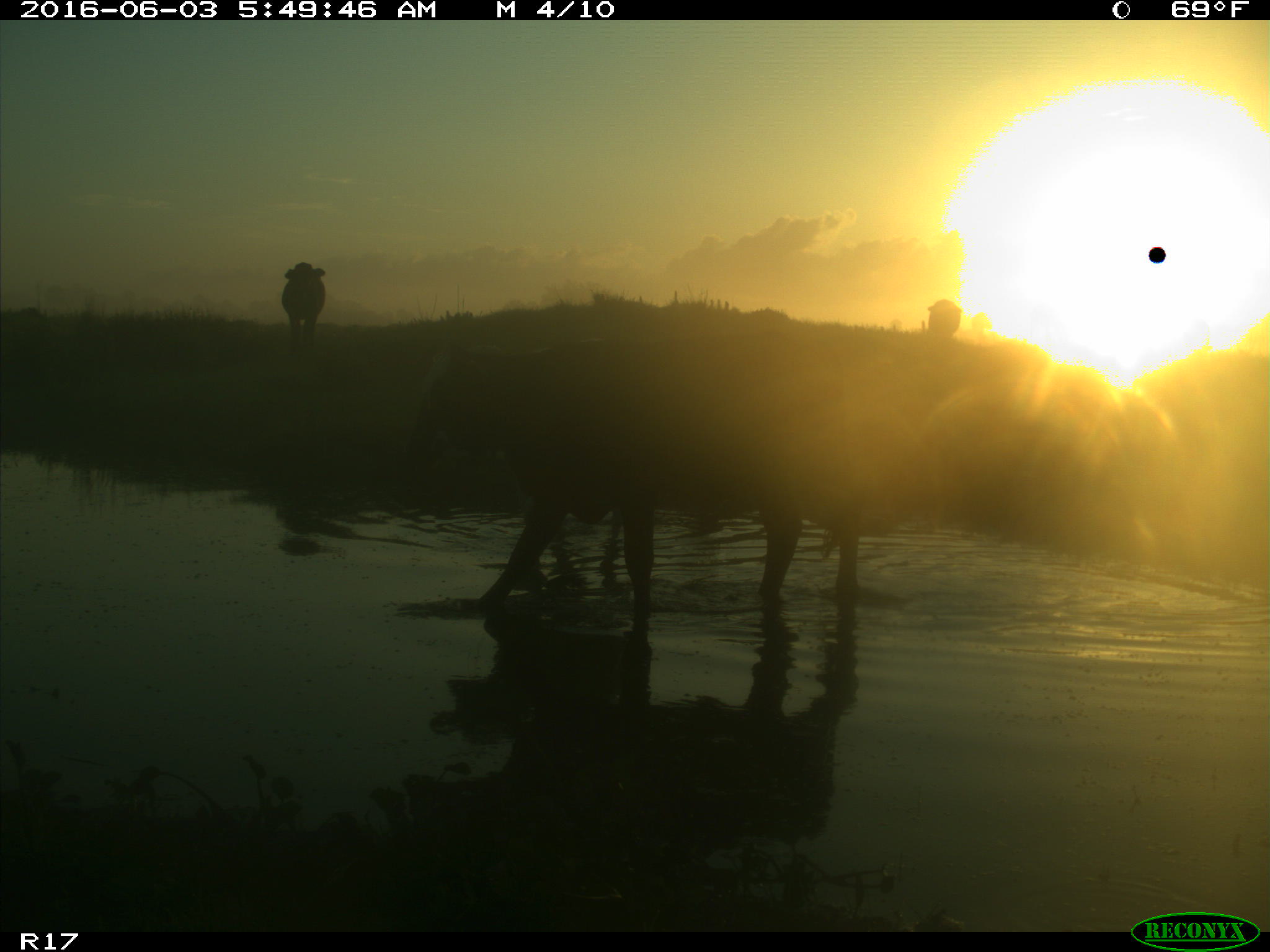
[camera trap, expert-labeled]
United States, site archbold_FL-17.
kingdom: Animalia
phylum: Chordata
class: Mammalia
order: Artiodactyla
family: Bovidae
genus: Bos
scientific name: Bos taurus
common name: domestic cow